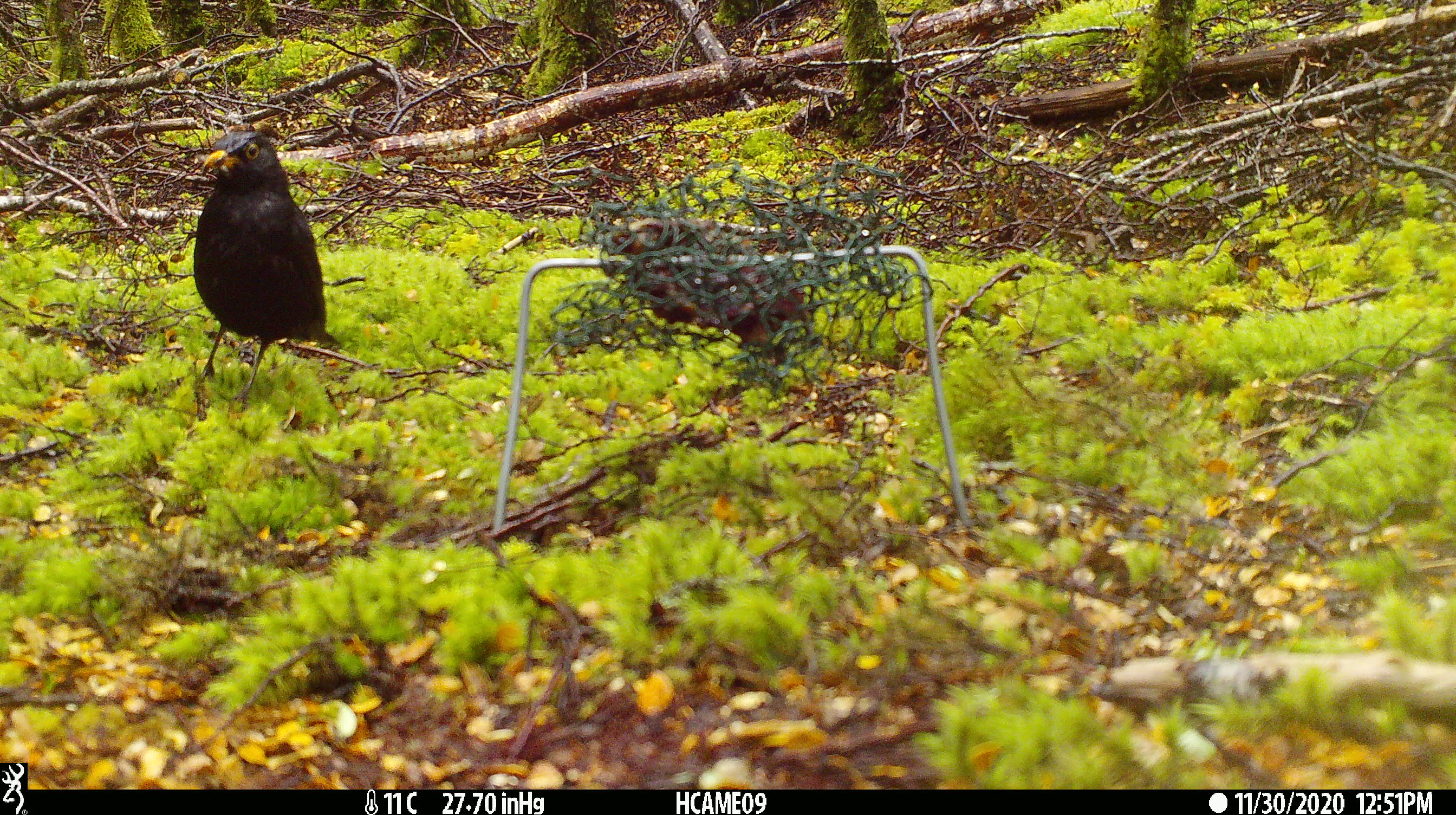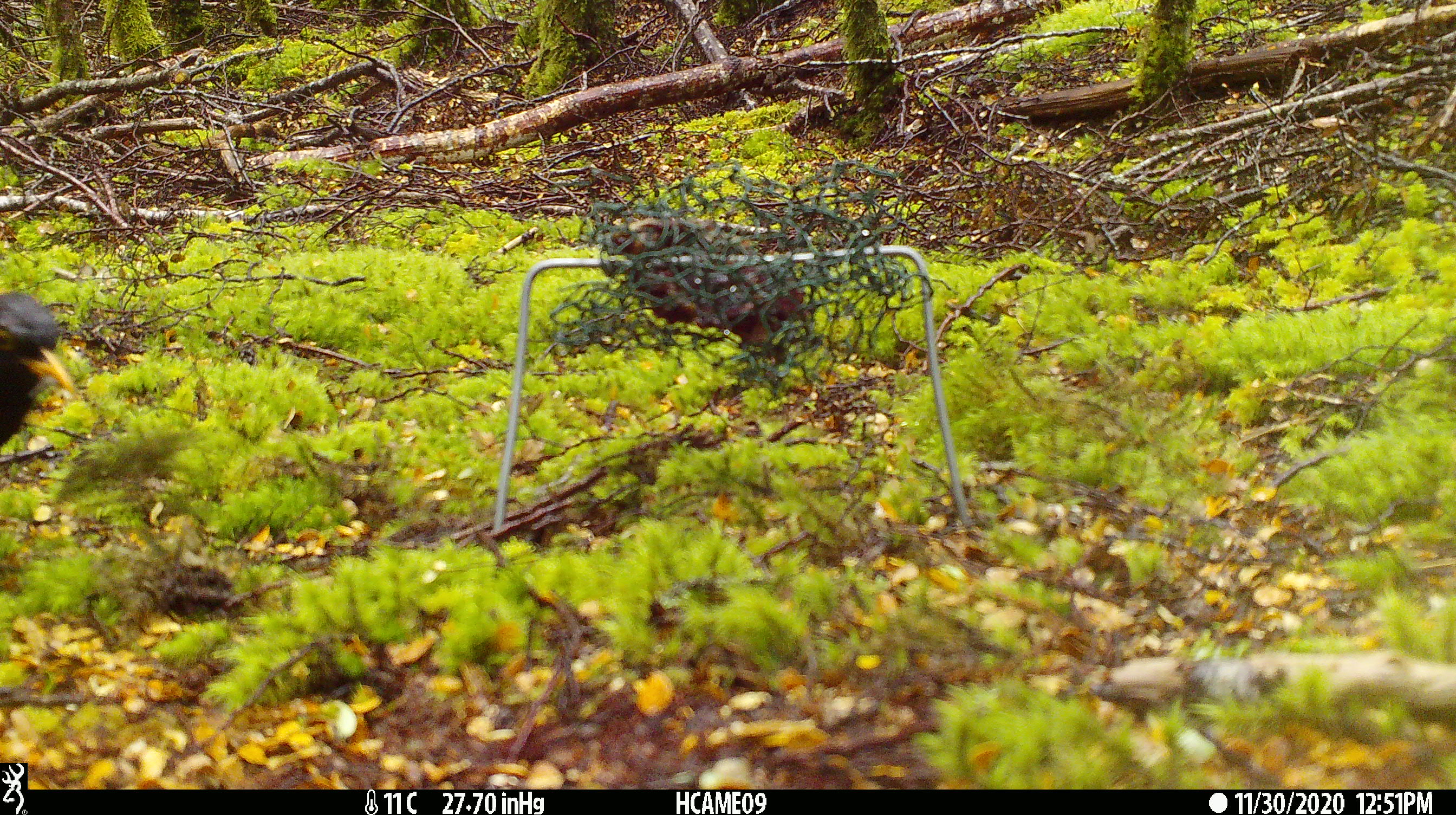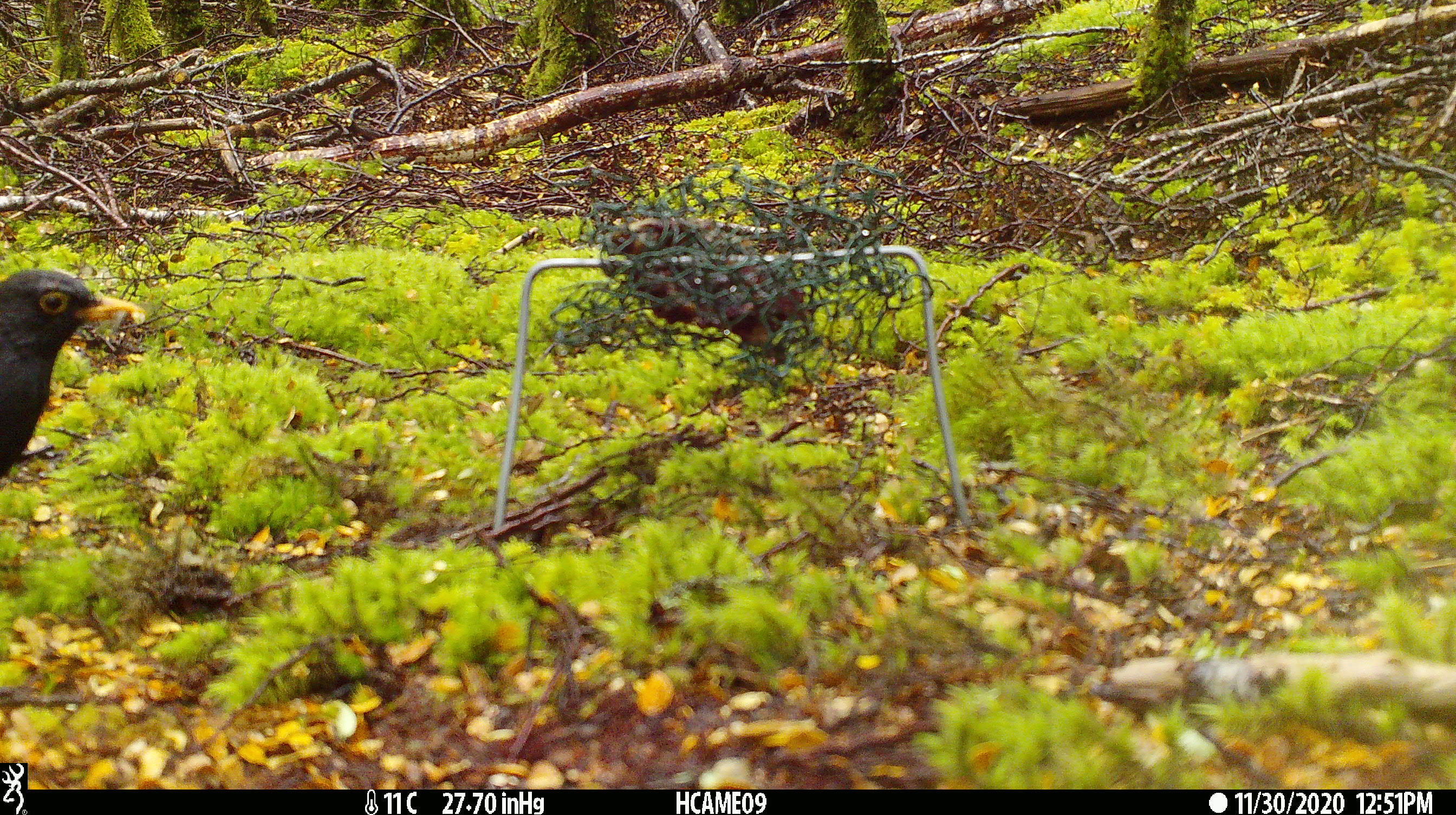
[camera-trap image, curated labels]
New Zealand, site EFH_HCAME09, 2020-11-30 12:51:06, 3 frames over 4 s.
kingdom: Animalia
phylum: Chordata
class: Aves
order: Passeriformes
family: Turdidae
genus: Turdus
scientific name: Turdus merula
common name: eurasian blackbird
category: blackbird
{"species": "blackbird (eurasian blackbird) (Turdus merula)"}